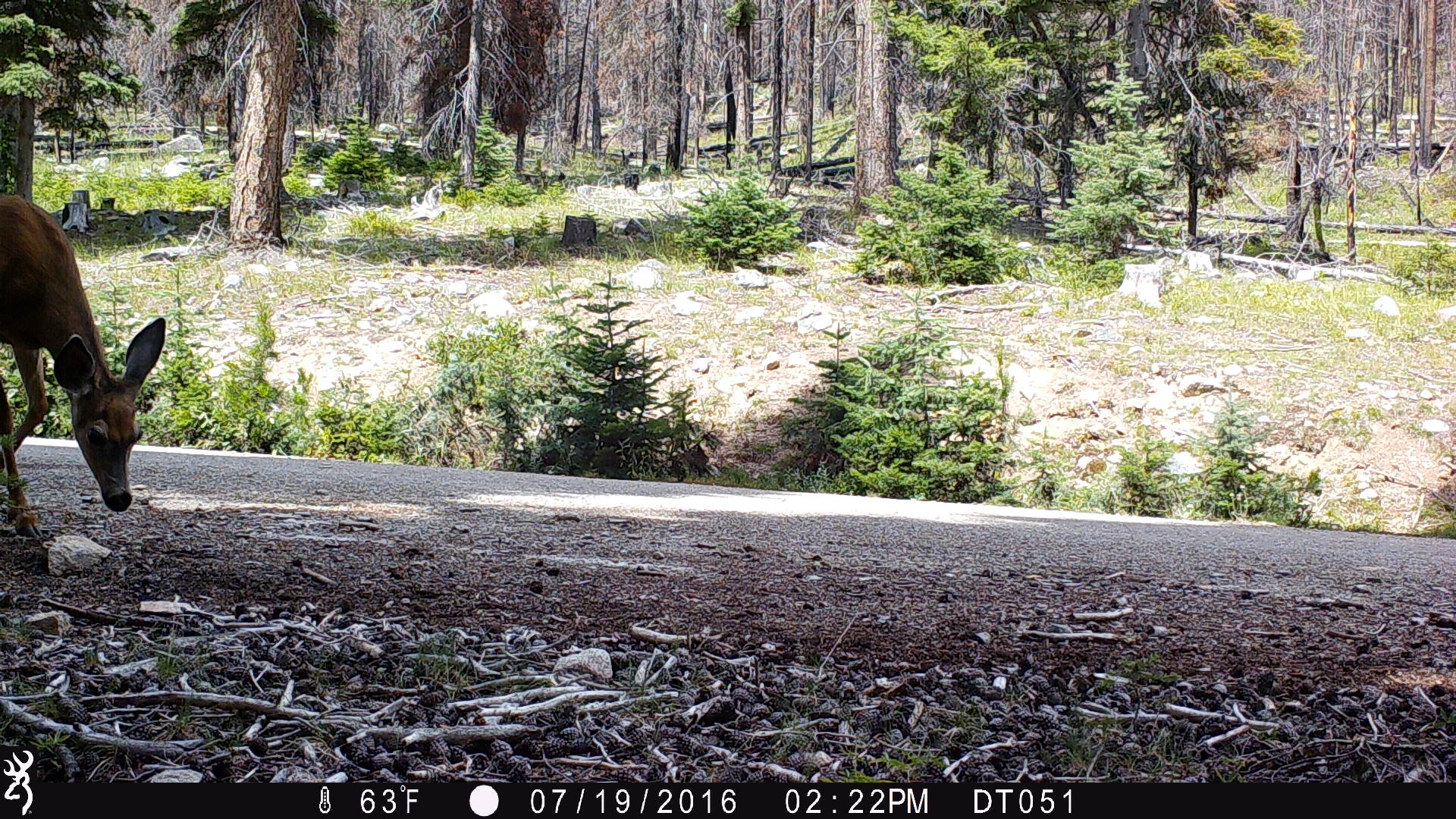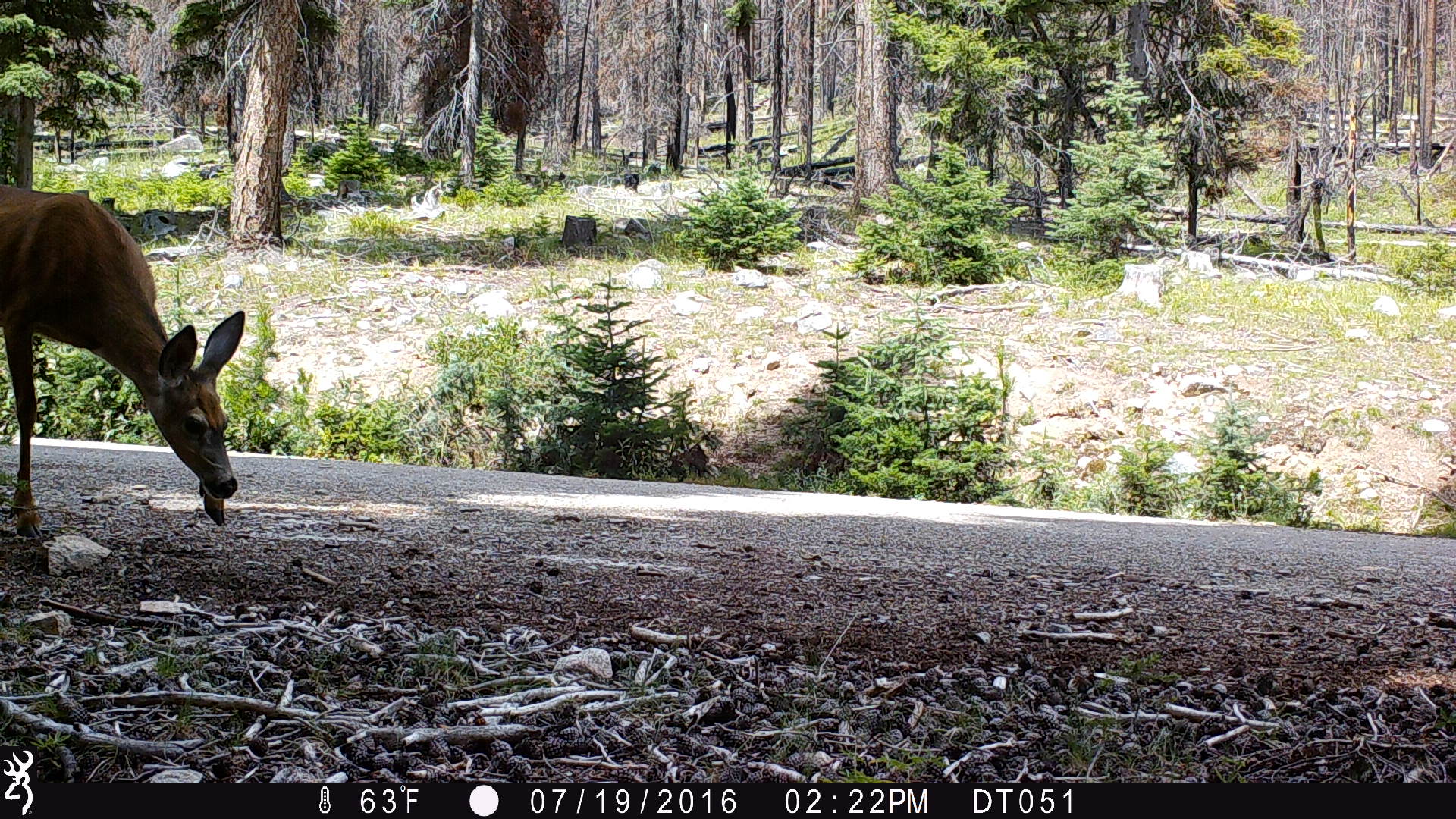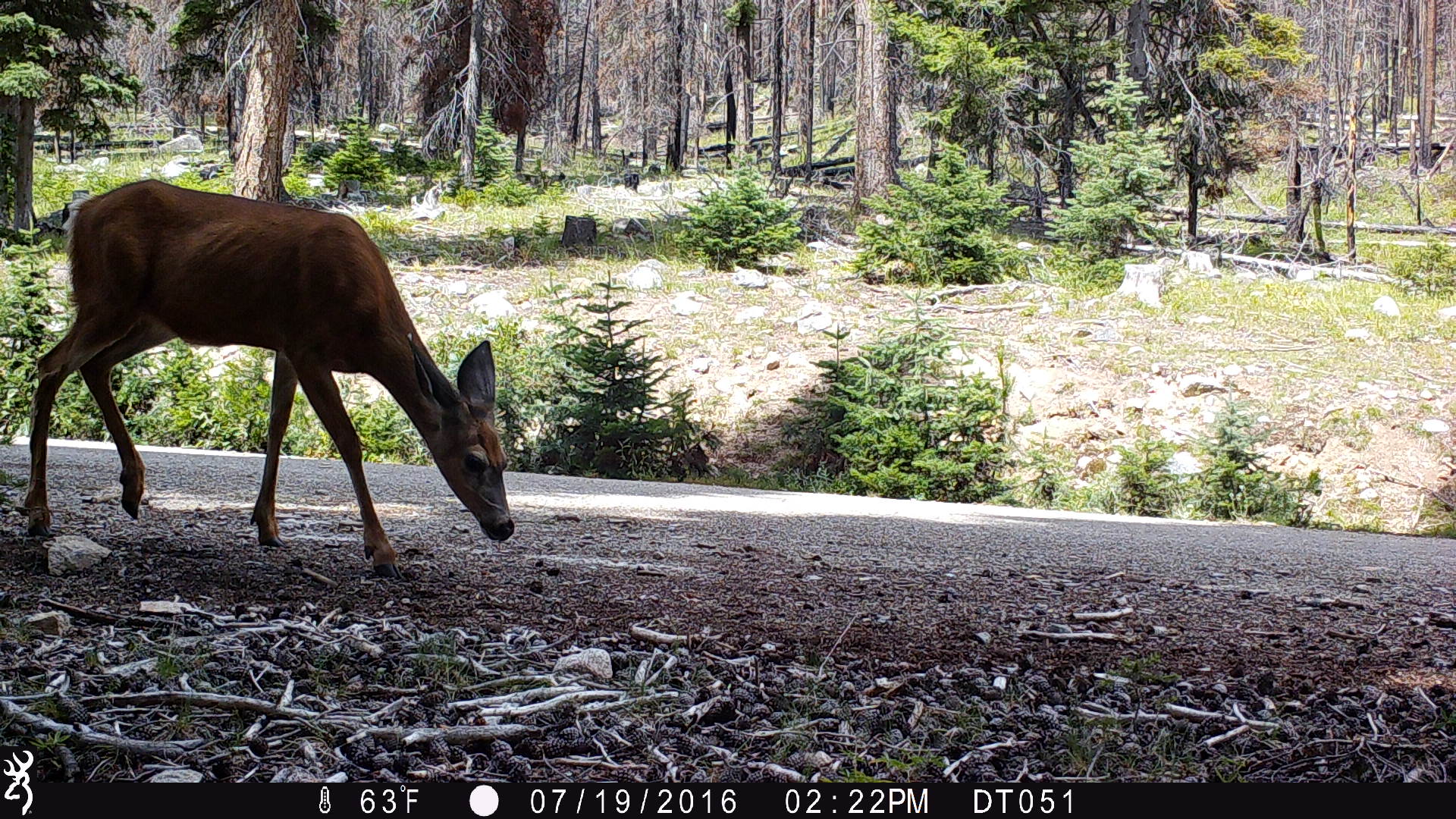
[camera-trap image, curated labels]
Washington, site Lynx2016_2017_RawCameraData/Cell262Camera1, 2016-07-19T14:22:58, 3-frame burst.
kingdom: Animalia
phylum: Chordata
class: Mammalia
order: Artiodactyla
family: Cervidae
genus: Odocoileus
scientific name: Odocoileus hemionus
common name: mule deer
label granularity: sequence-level